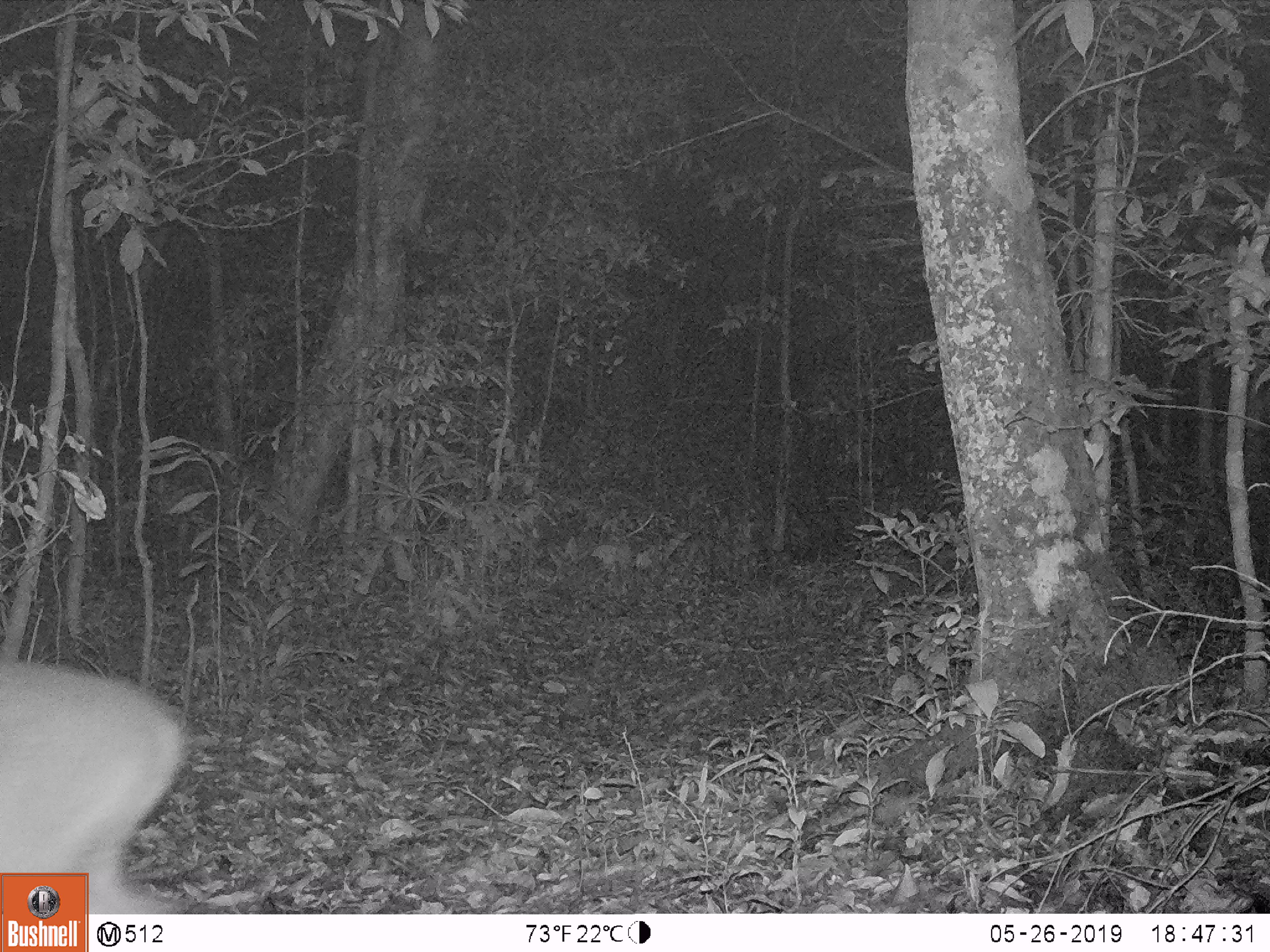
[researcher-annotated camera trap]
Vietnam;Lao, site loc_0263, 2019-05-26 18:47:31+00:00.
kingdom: Animalia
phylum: Chordata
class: Mammalia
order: Artiodactyla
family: Cervidae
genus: Muntiacus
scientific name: Muntiacus vuquangensis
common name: large-antlered muntjac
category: large antlered muntjac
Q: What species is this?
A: Large antlered muntjac (large-antlered muntjac) (Muntiacus vuquangensis).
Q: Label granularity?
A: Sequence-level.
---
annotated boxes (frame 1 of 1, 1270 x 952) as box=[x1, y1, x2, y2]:
large antlered muntjac: box=[0, 657, 191, 914]